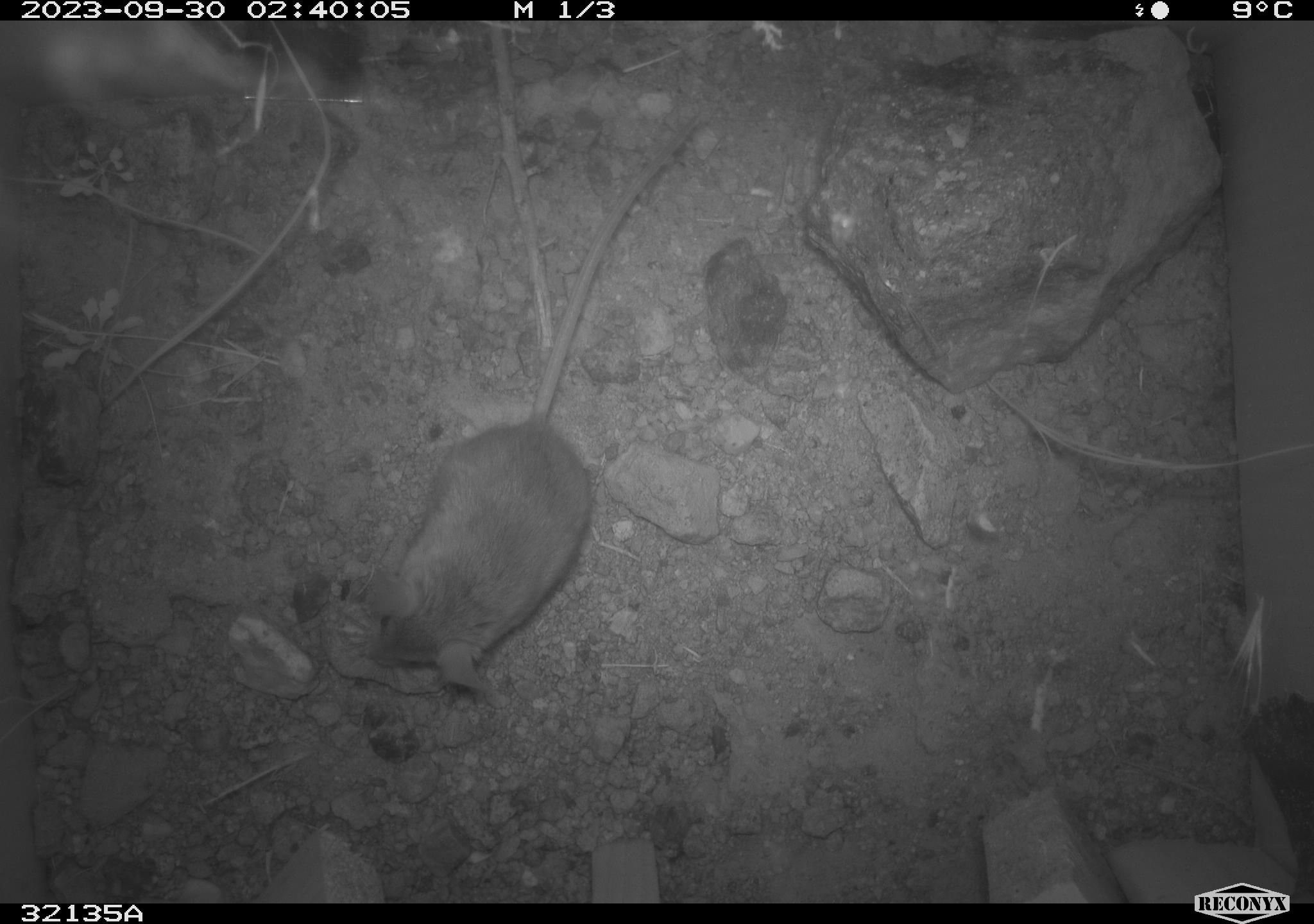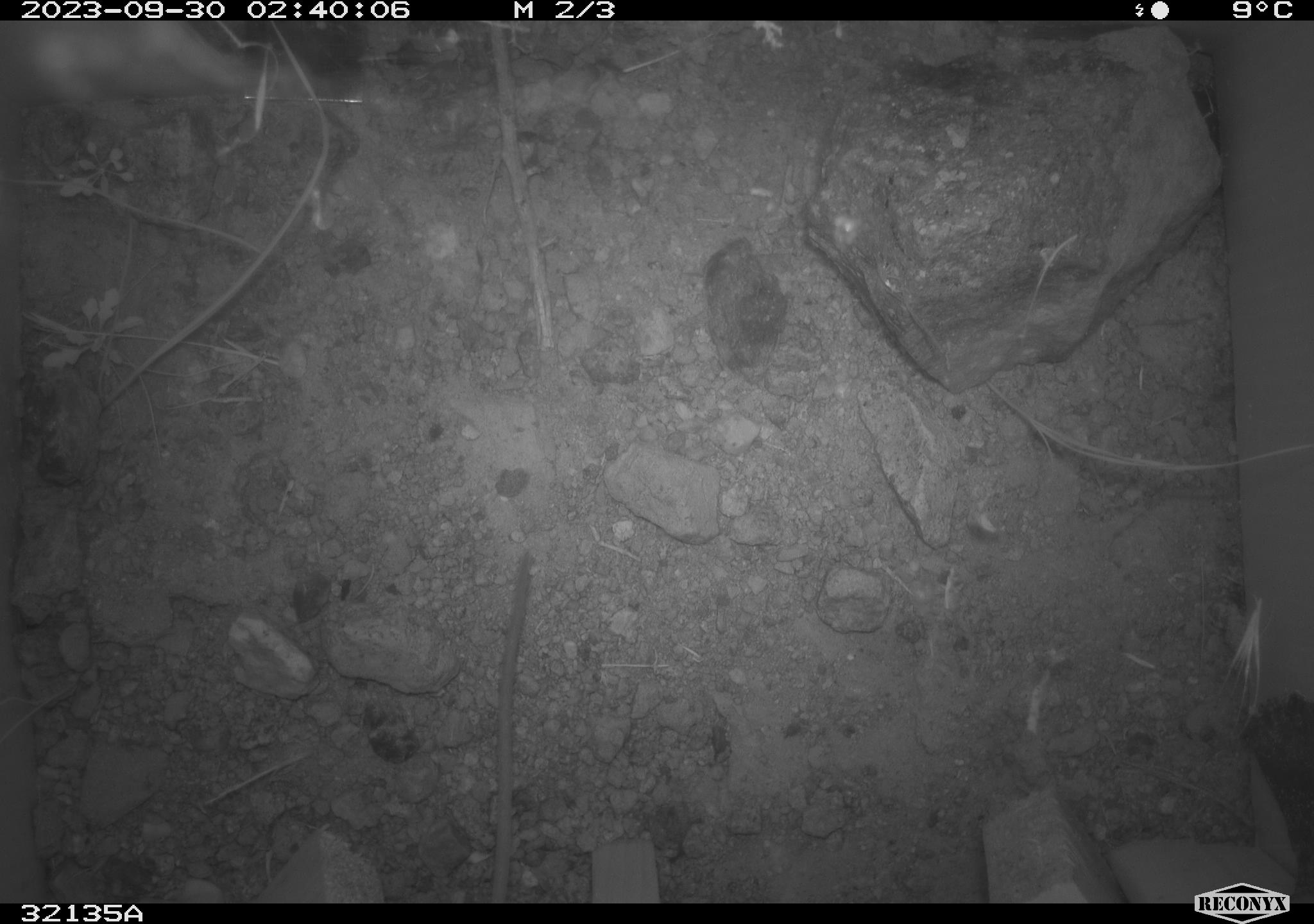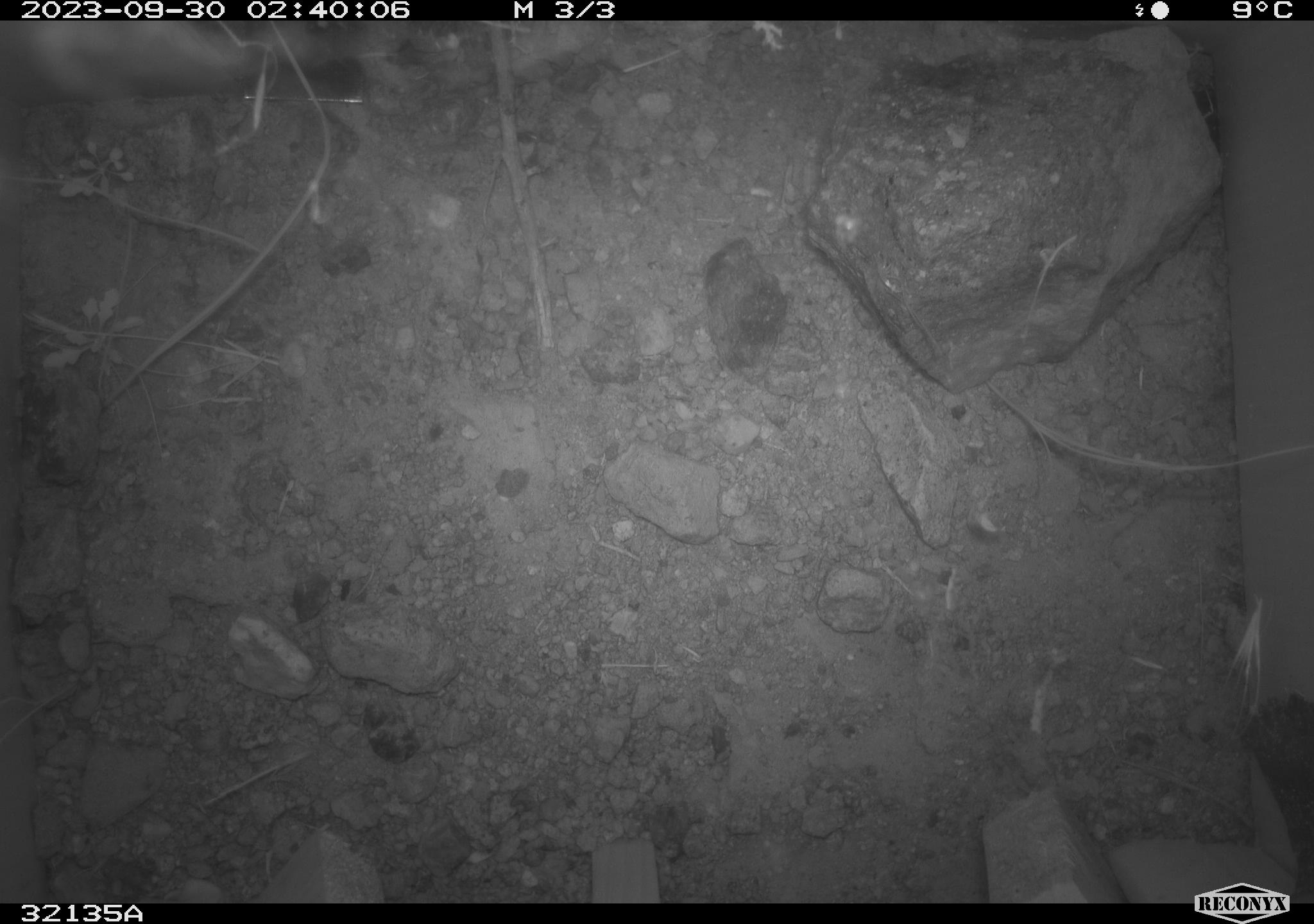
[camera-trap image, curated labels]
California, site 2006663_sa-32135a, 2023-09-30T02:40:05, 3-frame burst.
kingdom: Animalia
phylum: Chordata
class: Mammalia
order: Rodentia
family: Heteromyidae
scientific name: Heteromyidae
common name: kangaroo rats and pocket mice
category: heteromyidae family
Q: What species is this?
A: Heteromyidae family (kangaroo rats and pocket mice) (Heteromyidae).